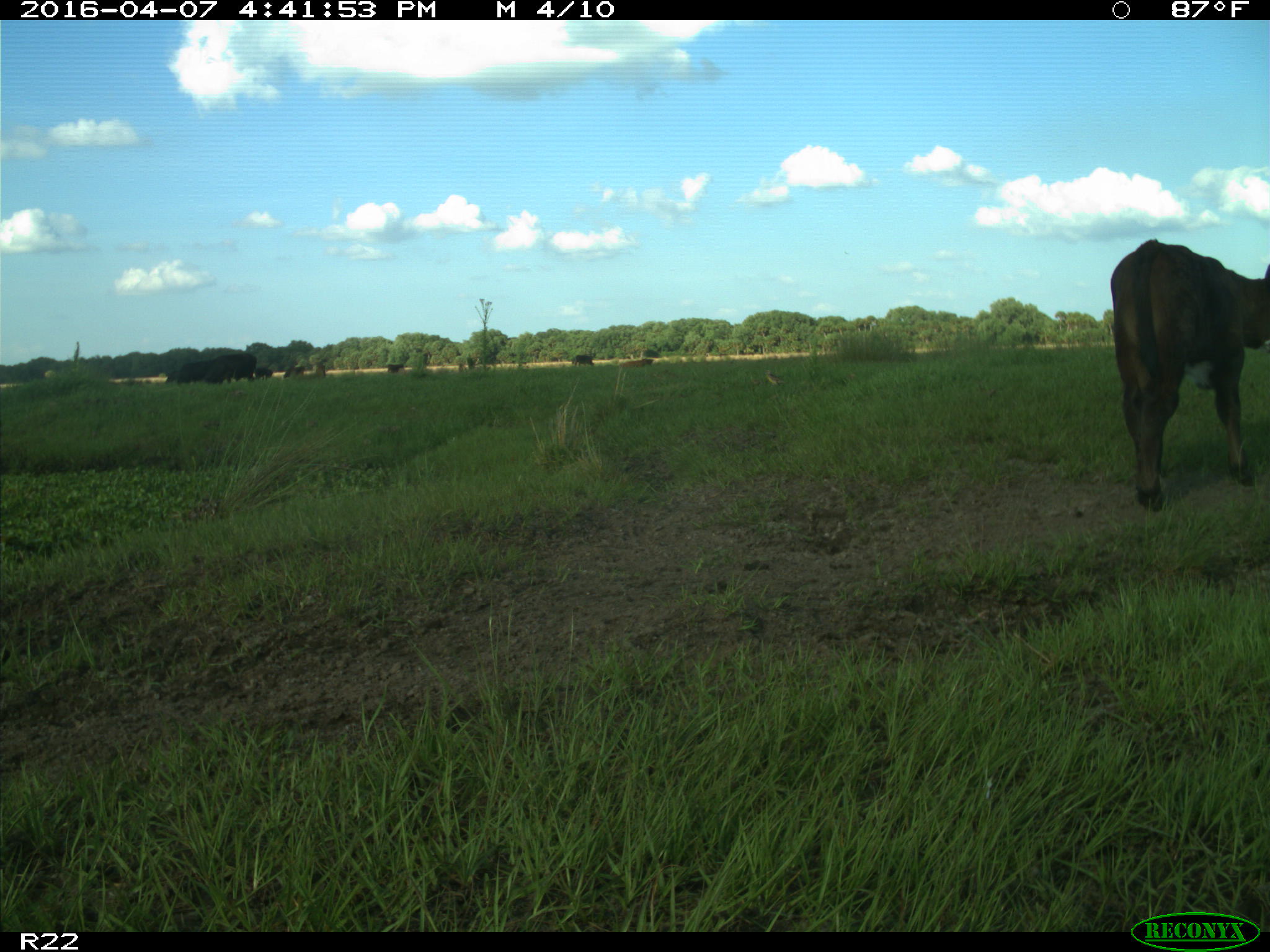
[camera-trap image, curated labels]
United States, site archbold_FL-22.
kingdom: Animalia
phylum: Chordata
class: Mammalia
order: Artiodactyla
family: Bovidae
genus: Bos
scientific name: Bos taurus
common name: domestic cow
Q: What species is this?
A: Bos taurus (domestic cow).